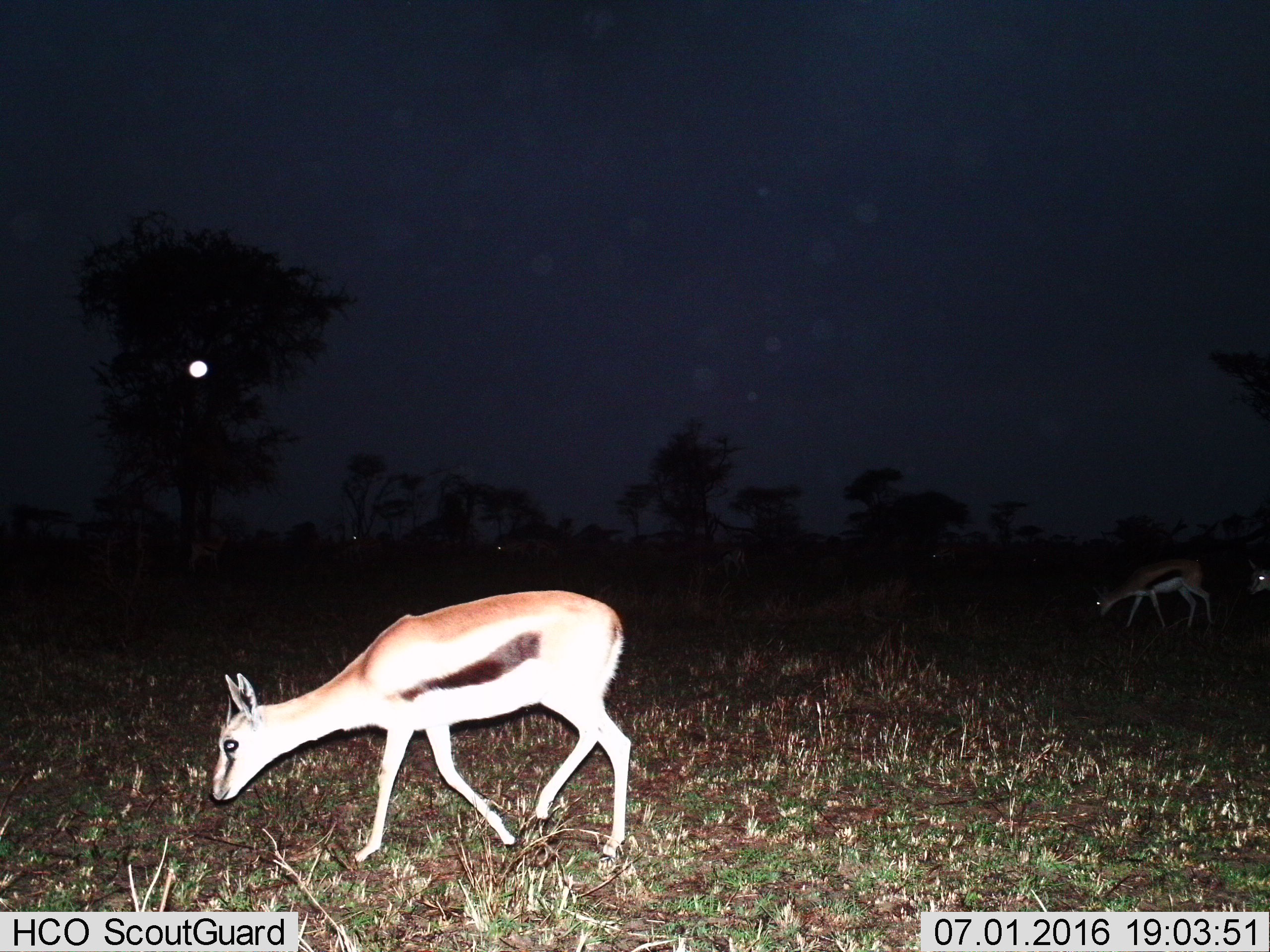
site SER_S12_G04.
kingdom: Animalia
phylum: Chordata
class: Mammalia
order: Artiodactyla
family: Bovidae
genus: Eudorcas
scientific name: Eudorcas thomsonii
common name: thomson's gazelle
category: gazellethomsons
Gazellethomsons (thomson's gazelle) (Eudorcas thomsonii), count 3. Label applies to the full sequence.